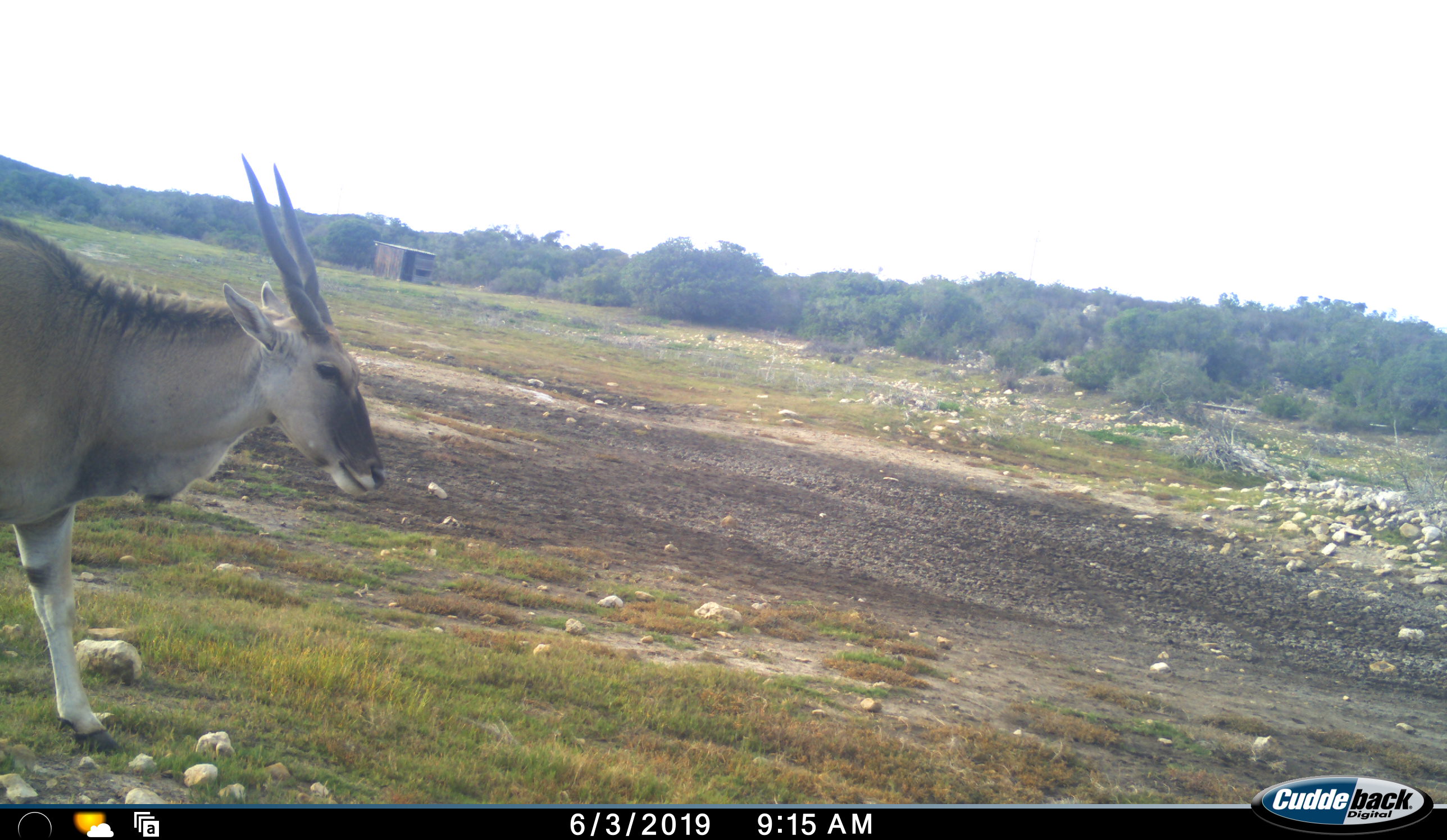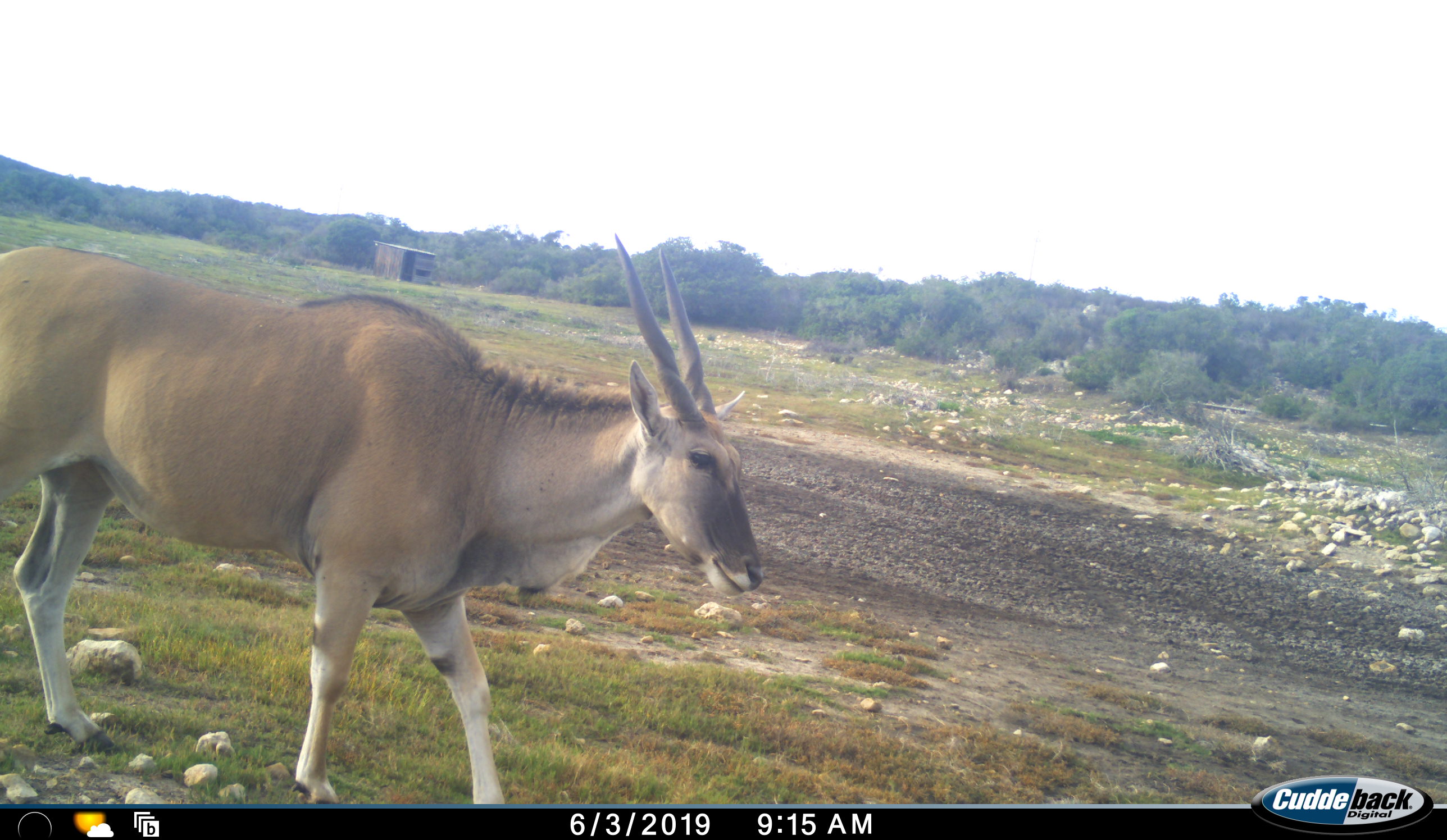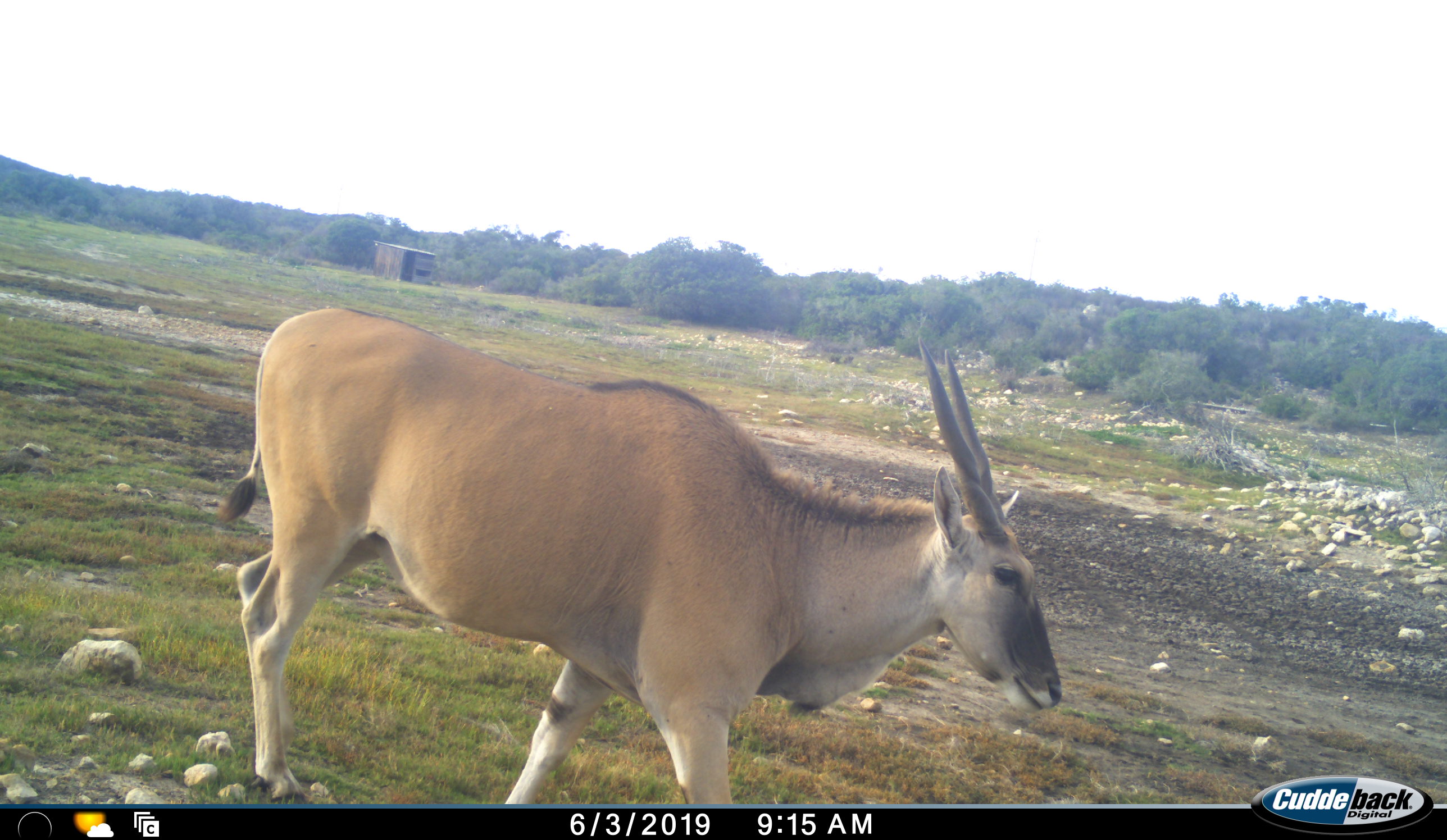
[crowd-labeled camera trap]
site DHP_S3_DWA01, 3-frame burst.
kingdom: Animalia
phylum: Chordata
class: Mammalia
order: Artiodactyla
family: Bovidae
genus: Tragelaphus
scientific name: Tragelaphus oryx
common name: eland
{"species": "eland (Tragelaphus oryx)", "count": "1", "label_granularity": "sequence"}